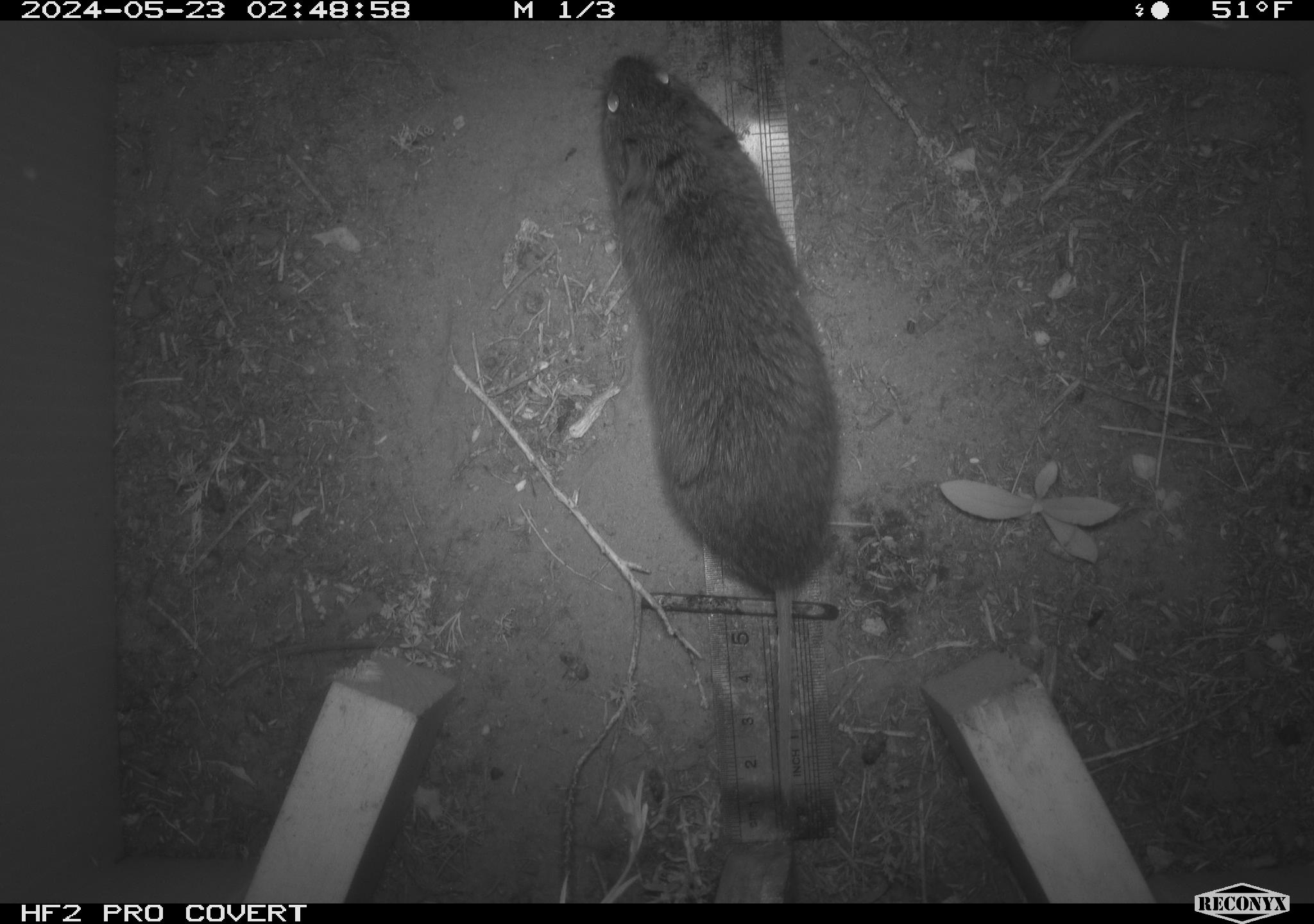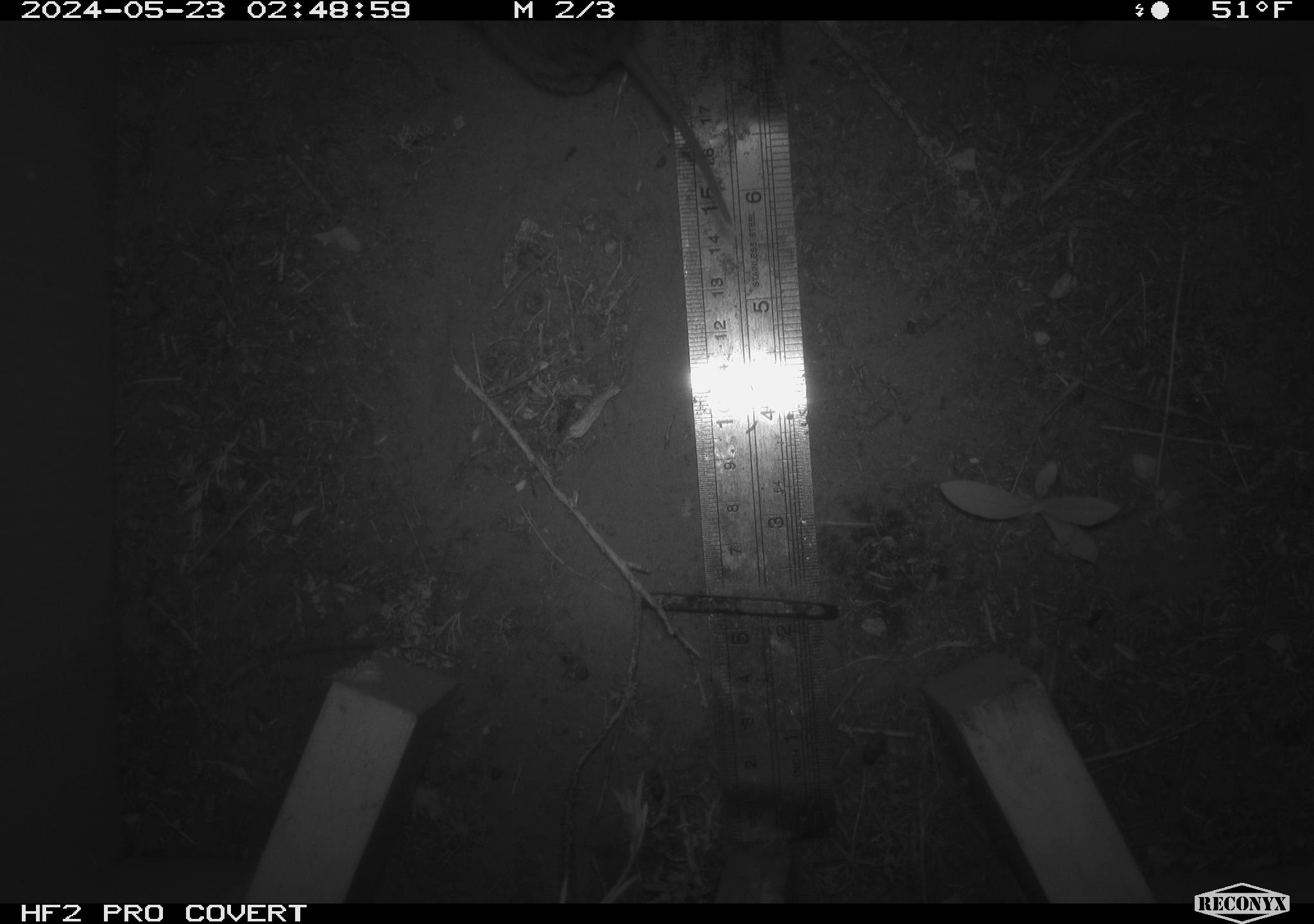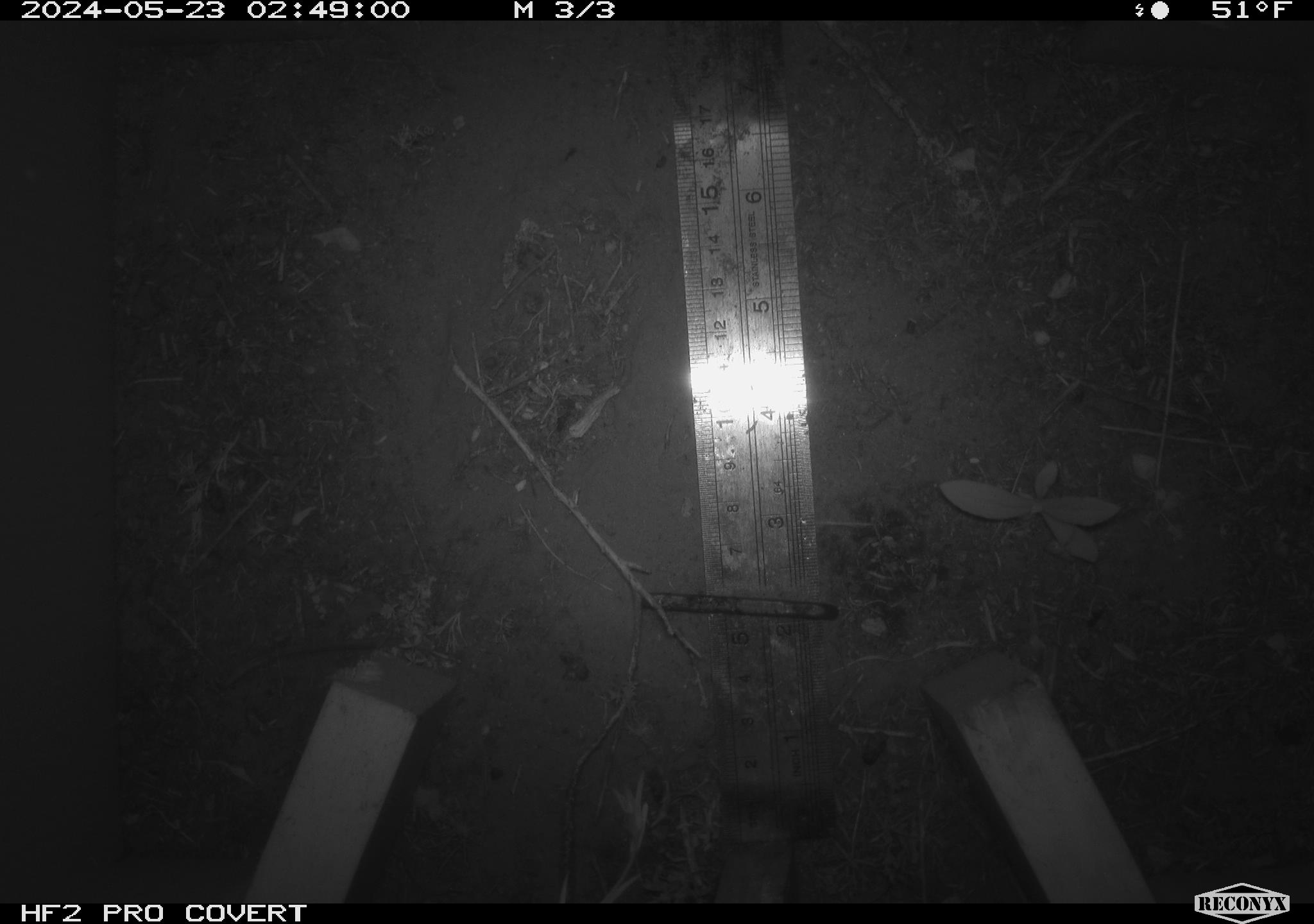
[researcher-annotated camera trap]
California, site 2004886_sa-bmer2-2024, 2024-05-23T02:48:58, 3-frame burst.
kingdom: Animalia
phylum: Chordata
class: Mammalia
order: Rodentia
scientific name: Rodentia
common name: mouse species